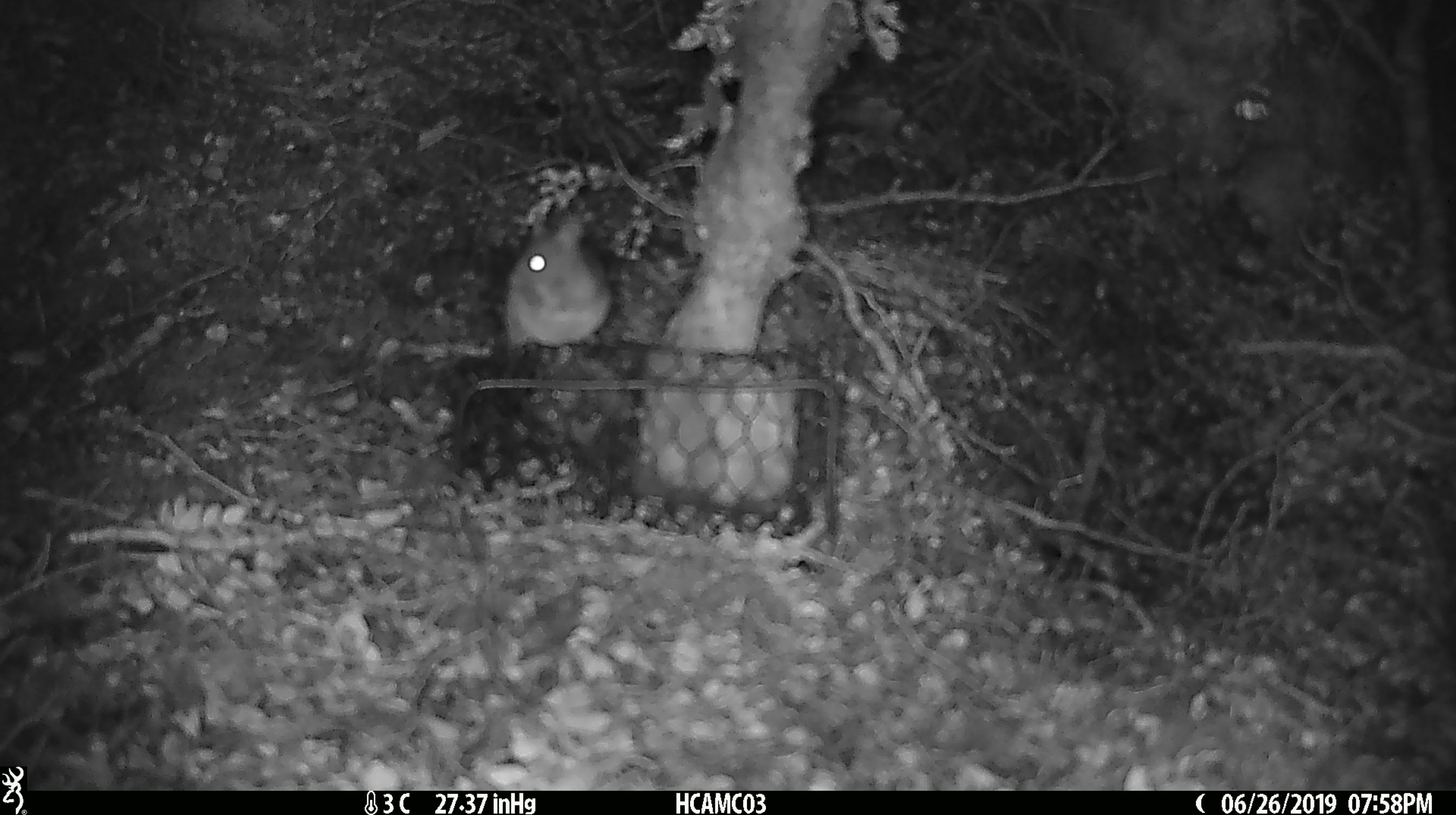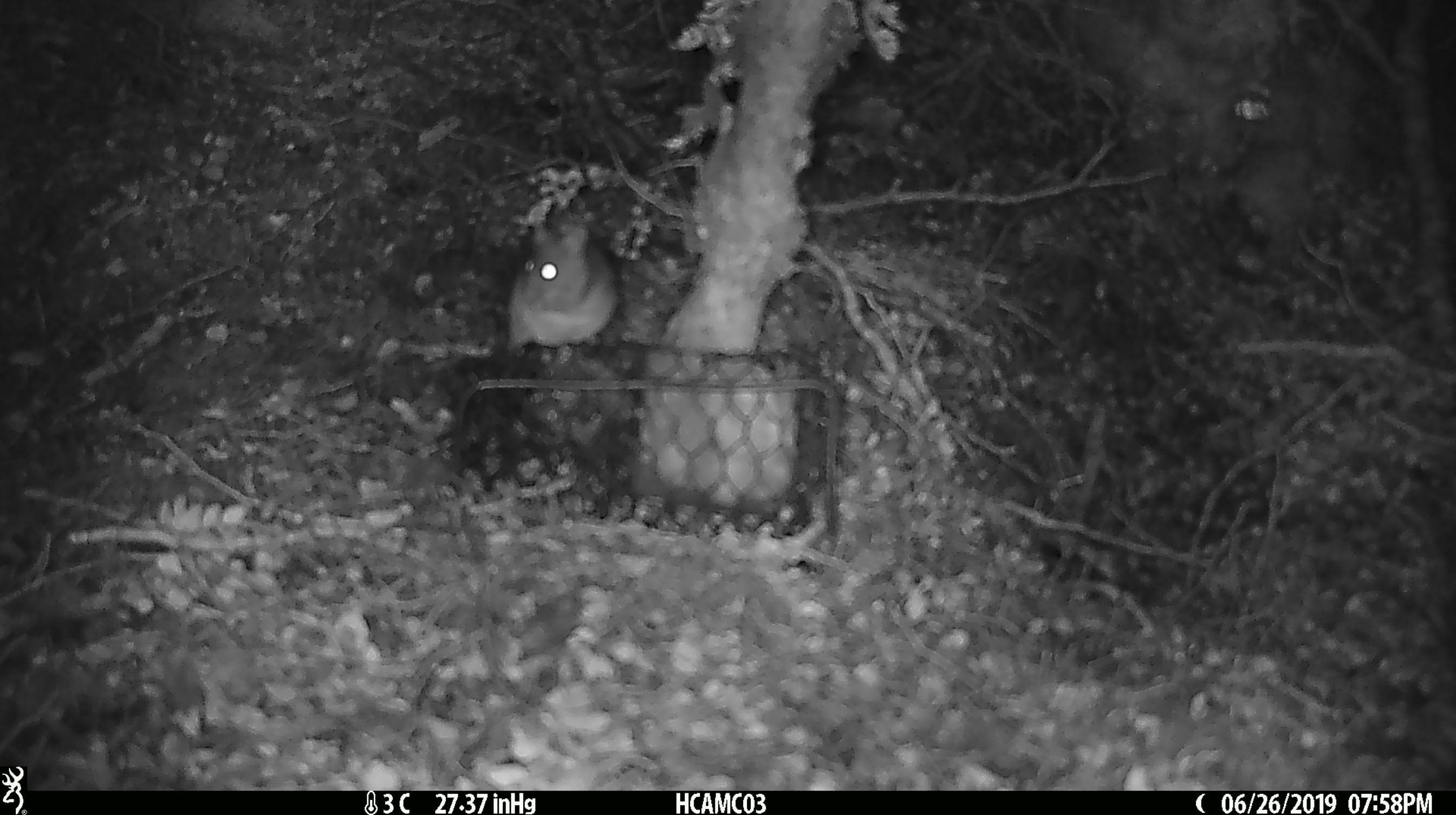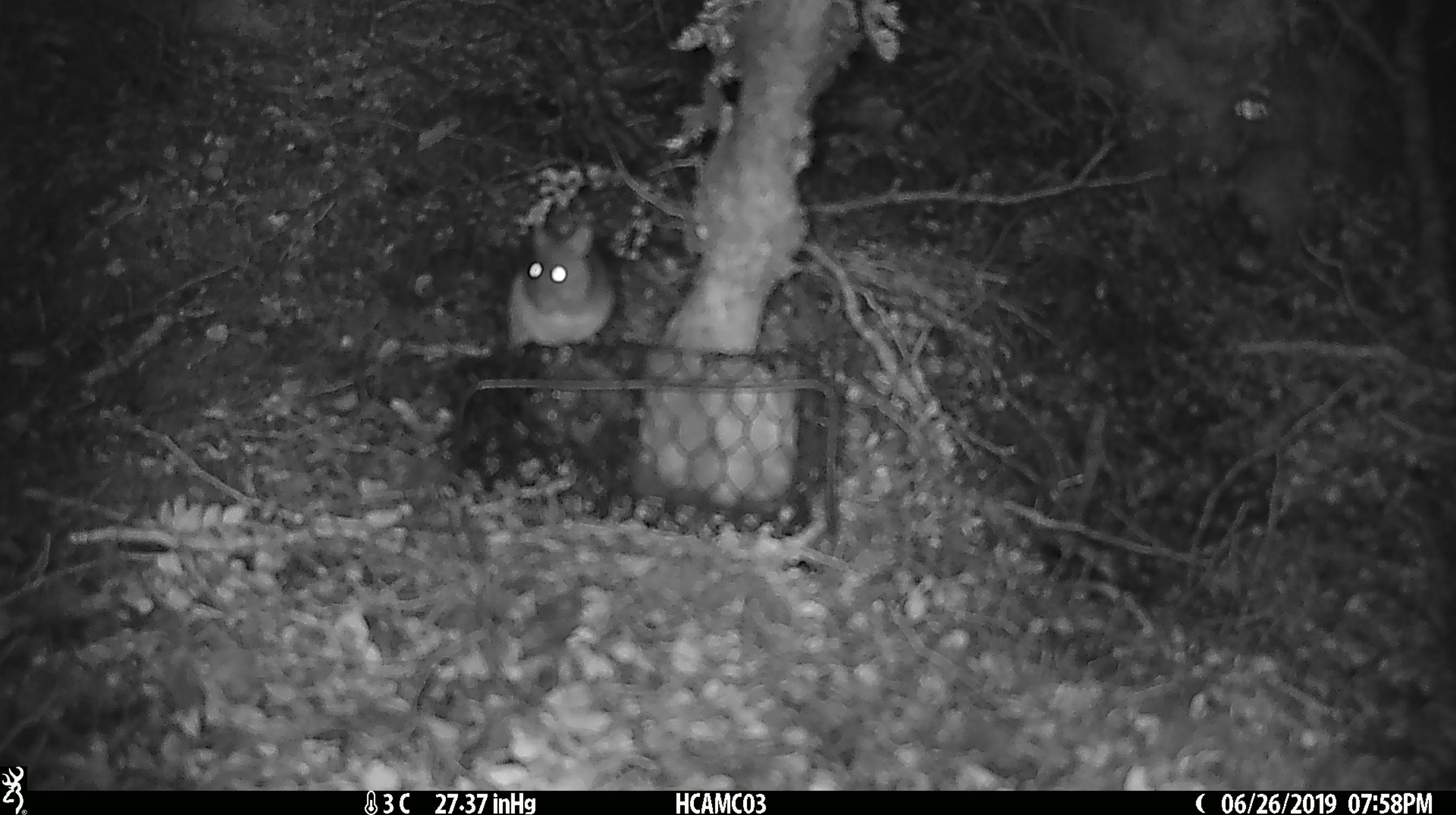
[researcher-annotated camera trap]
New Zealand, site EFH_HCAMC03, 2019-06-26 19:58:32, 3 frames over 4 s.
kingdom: Animalia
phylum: Chordata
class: Mammalia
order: Rodentia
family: Muridae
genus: Mus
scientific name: Mus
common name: mouse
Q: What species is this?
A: Mouse (Mus).